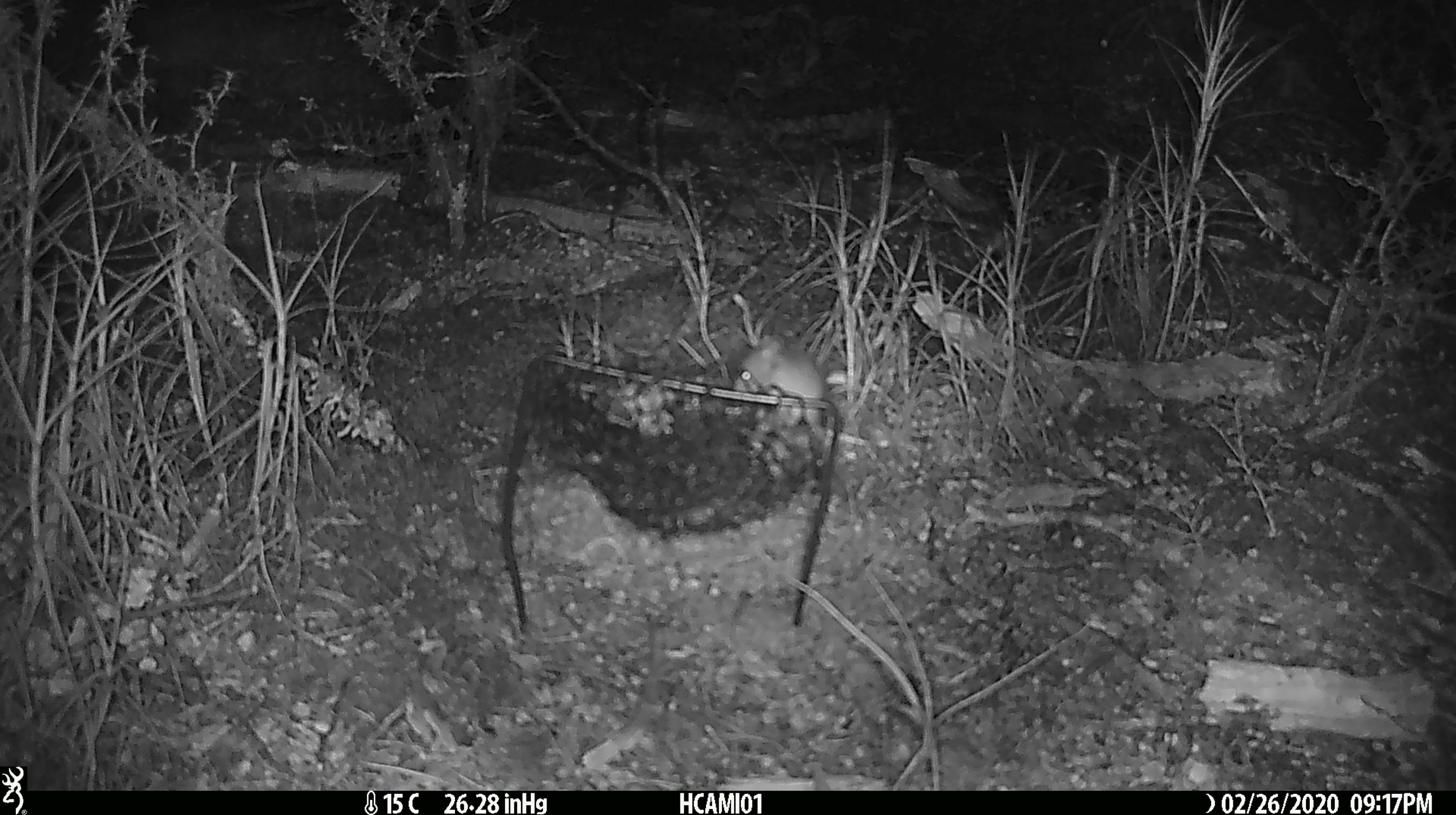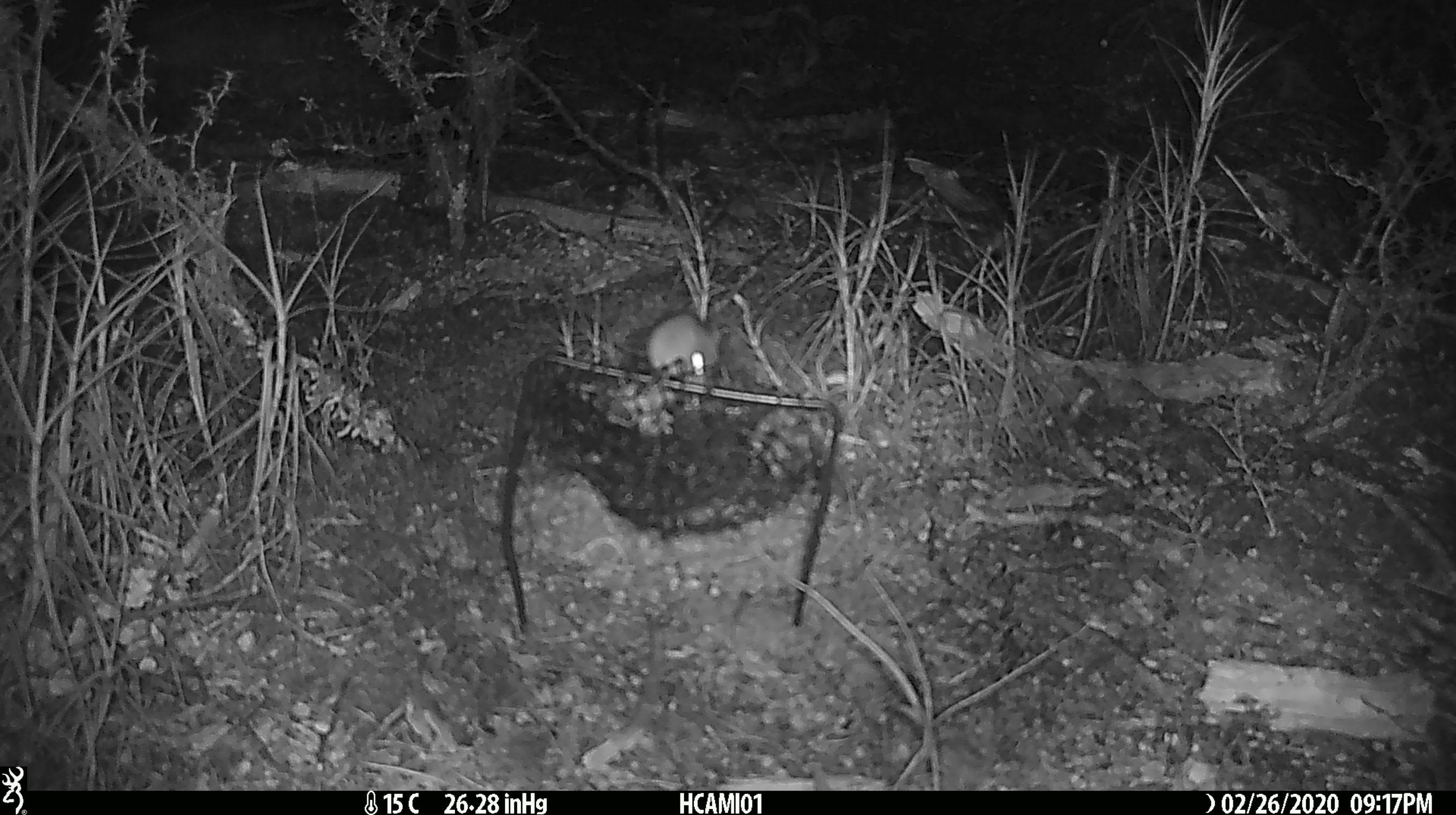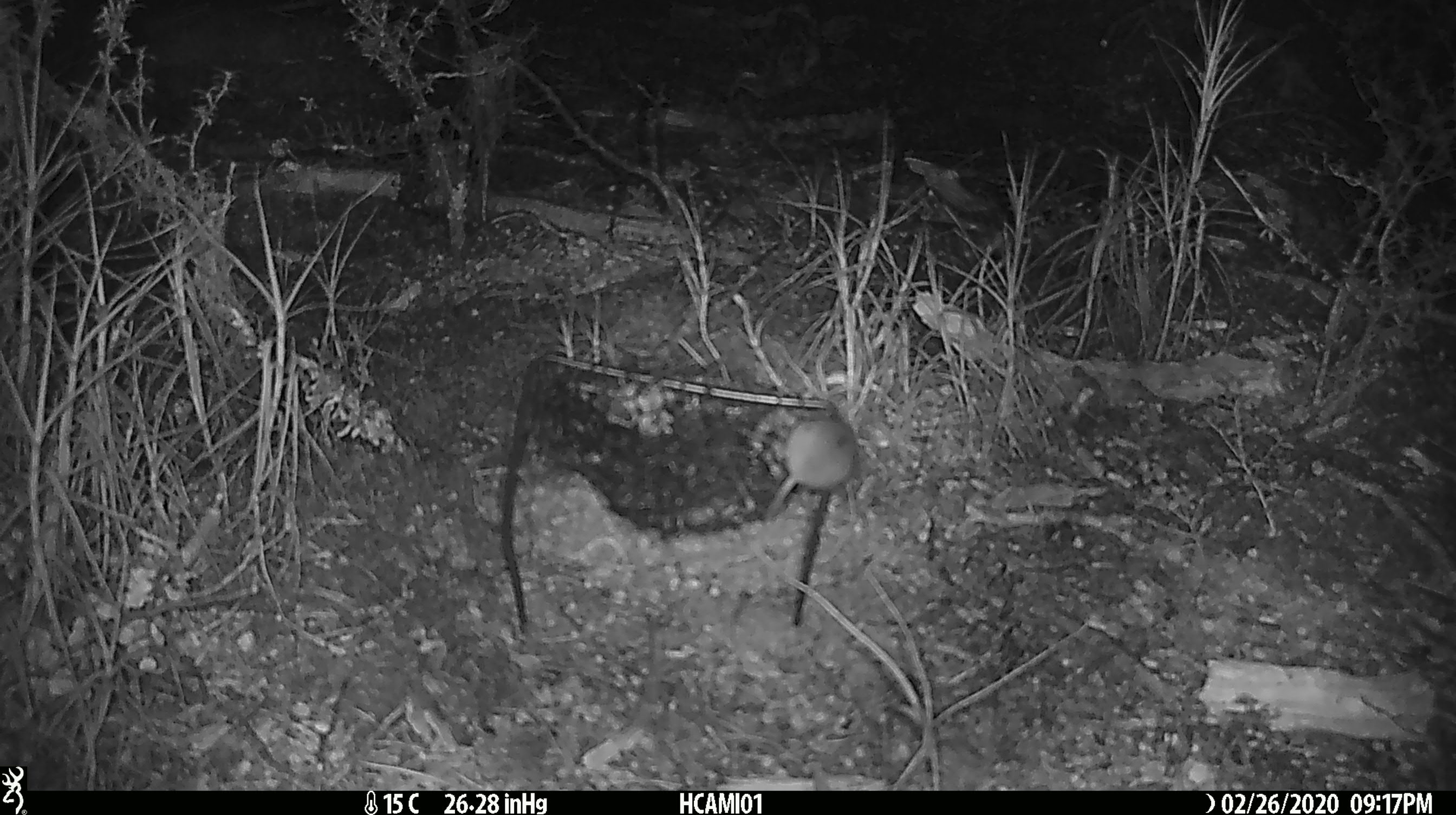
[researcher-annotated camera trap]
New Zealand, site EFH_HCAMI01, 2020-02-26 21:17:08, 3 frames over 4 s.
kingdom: Animalia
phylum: Chordata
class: Mammalia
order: Rodentia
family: Muridae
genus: Mus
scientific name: Mus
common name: mouse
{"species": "mouse (Mus)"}